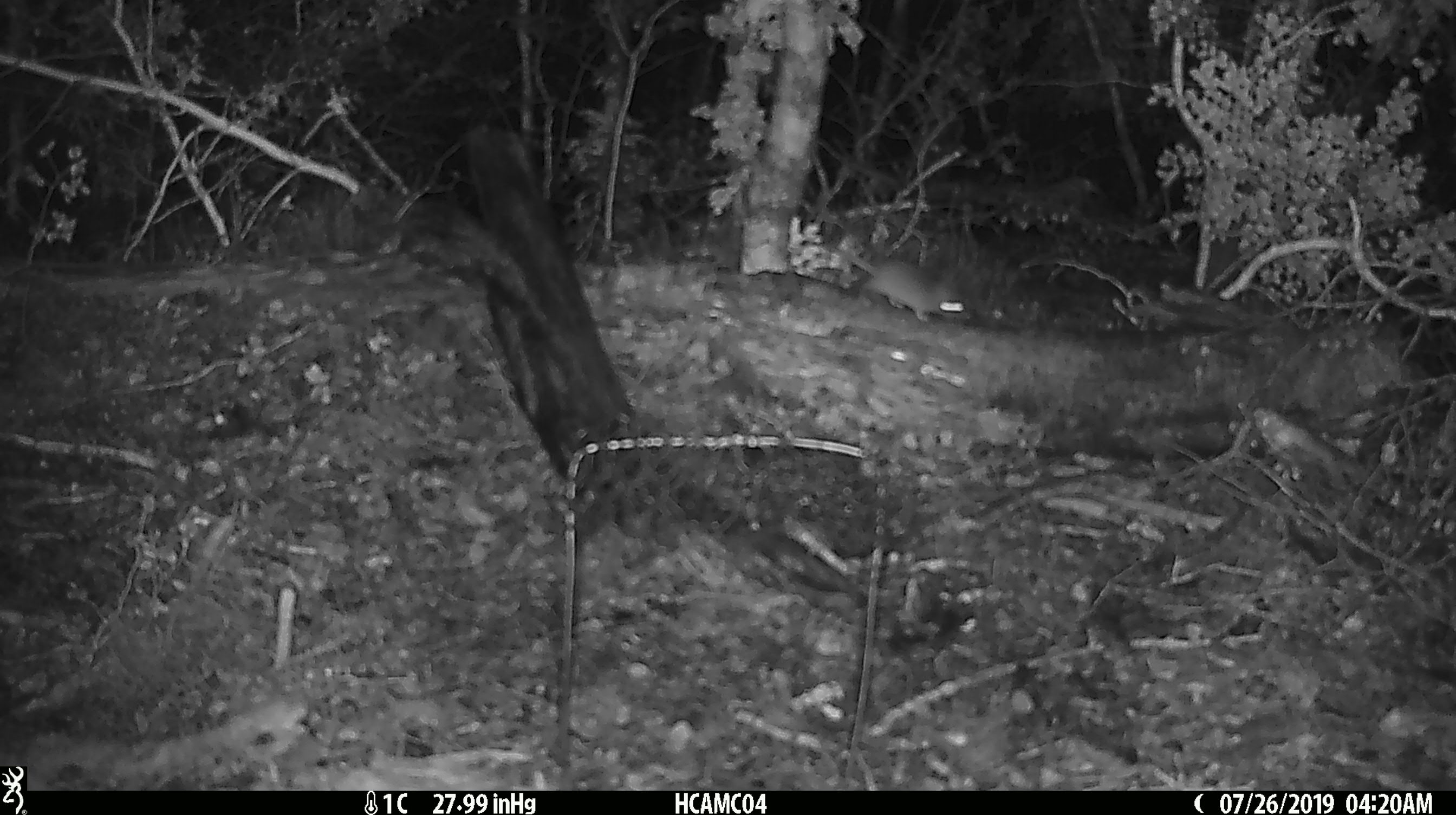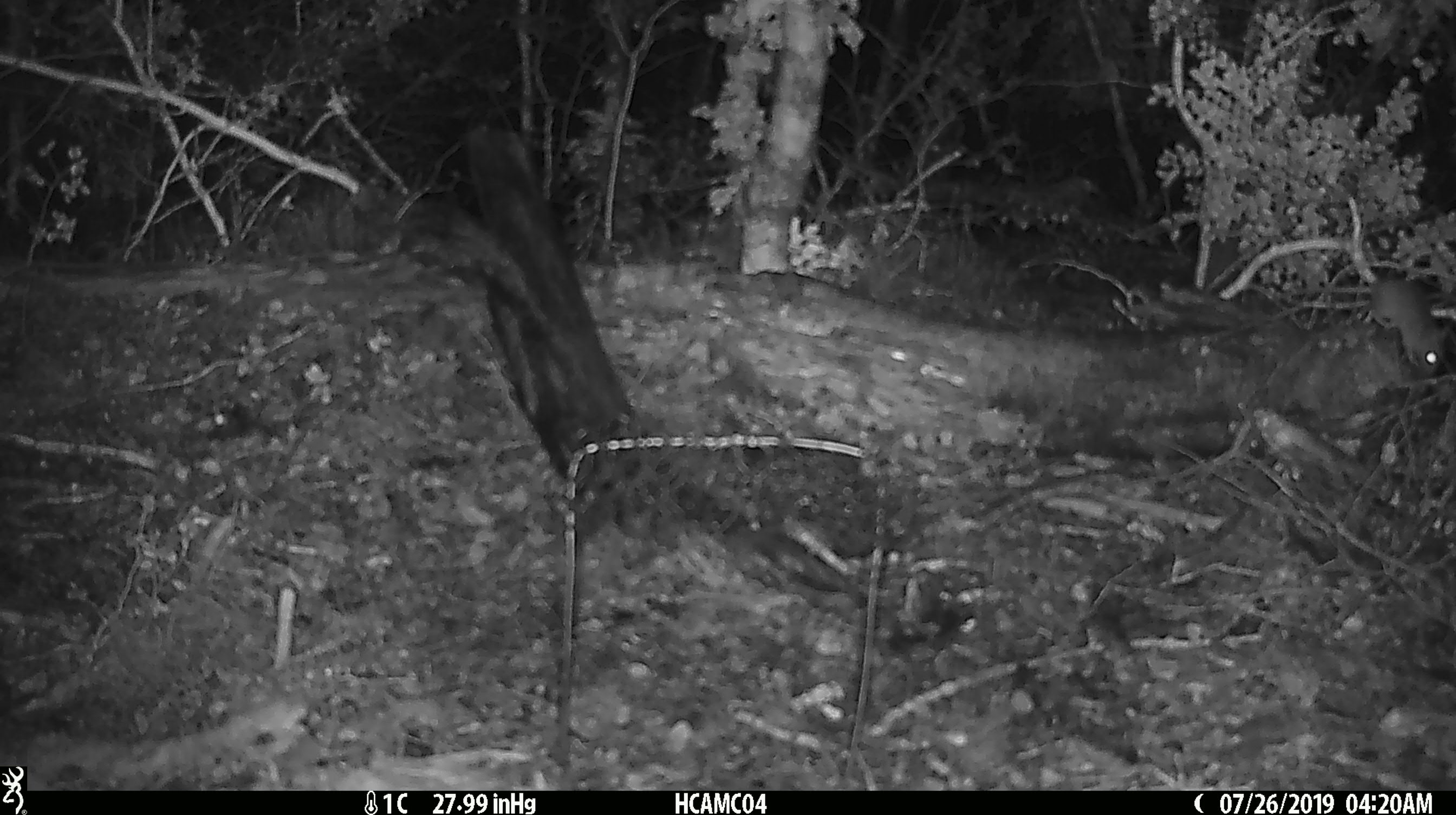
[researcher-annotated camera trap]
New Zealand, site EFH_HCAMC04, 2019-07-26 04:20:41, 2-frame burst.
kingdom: Animalia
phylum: Chordata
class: Mammalia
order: Rodentia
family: Muridae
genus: Mus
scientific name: Mus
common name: mouse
Mouse (Mus).